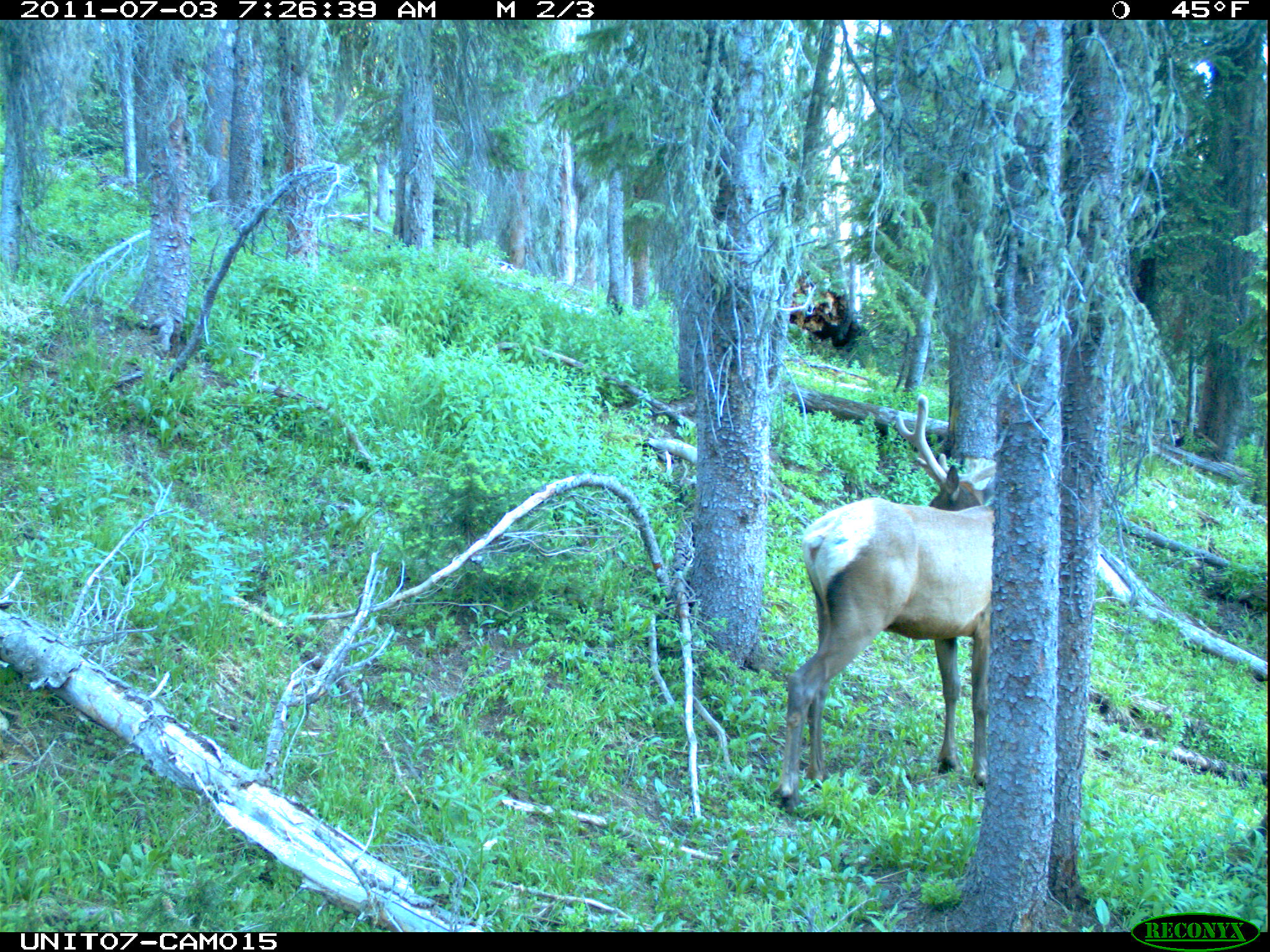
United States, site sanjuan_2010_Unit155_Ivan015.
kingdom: Animalia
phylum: Chordata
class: Mammalia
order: Artiodactyla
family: Cervidae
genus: Cervus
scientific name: Cervus elaphus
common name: red deer